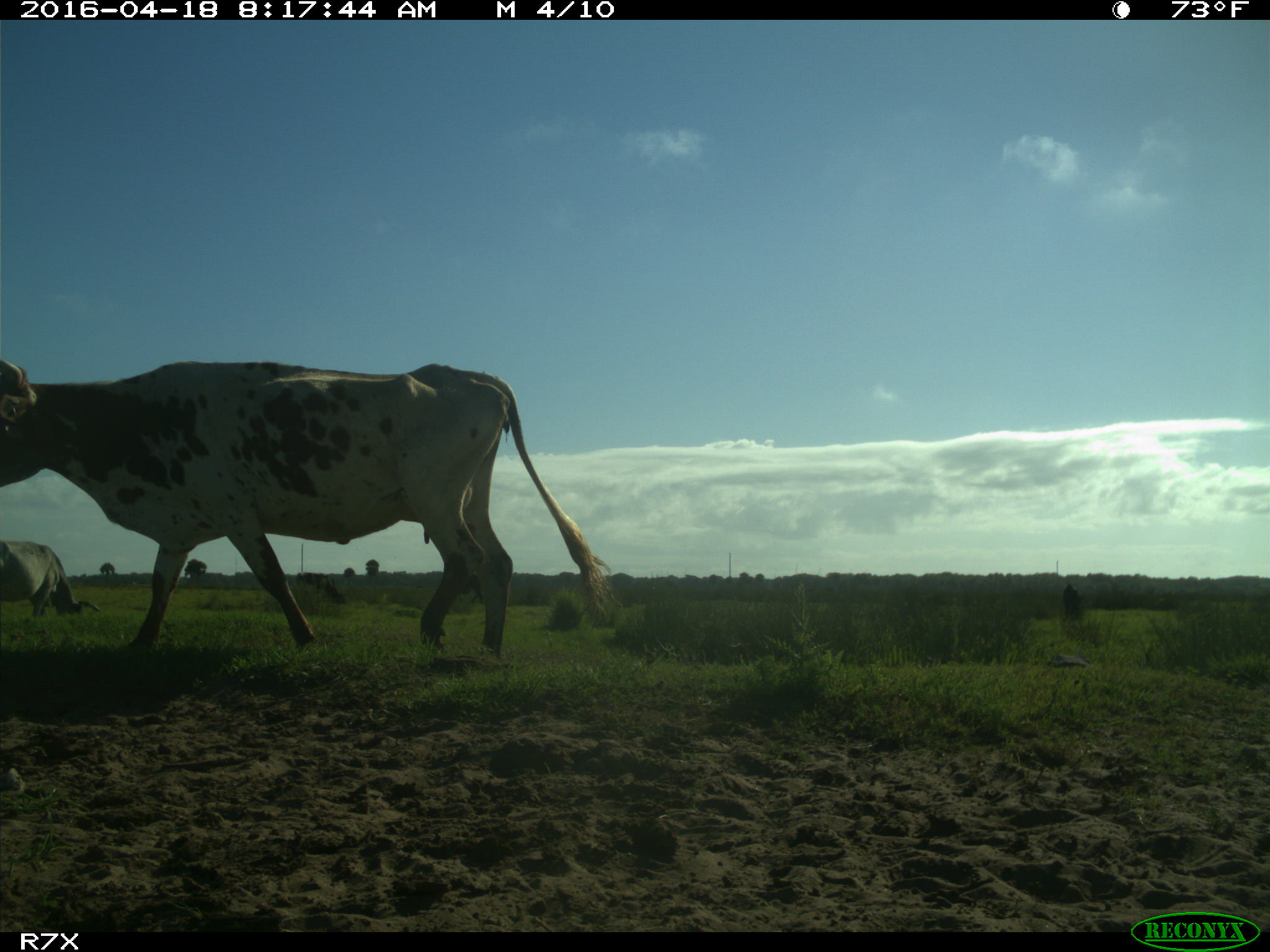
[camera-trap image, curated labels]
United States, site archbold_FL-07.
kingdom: Animalia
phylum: Chordata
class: Mammalia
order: Artiodactyla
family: Bovidae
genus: Bos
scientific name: Bos taurus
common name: domestic cow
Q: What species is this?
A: Bos taurus (domestic cow).